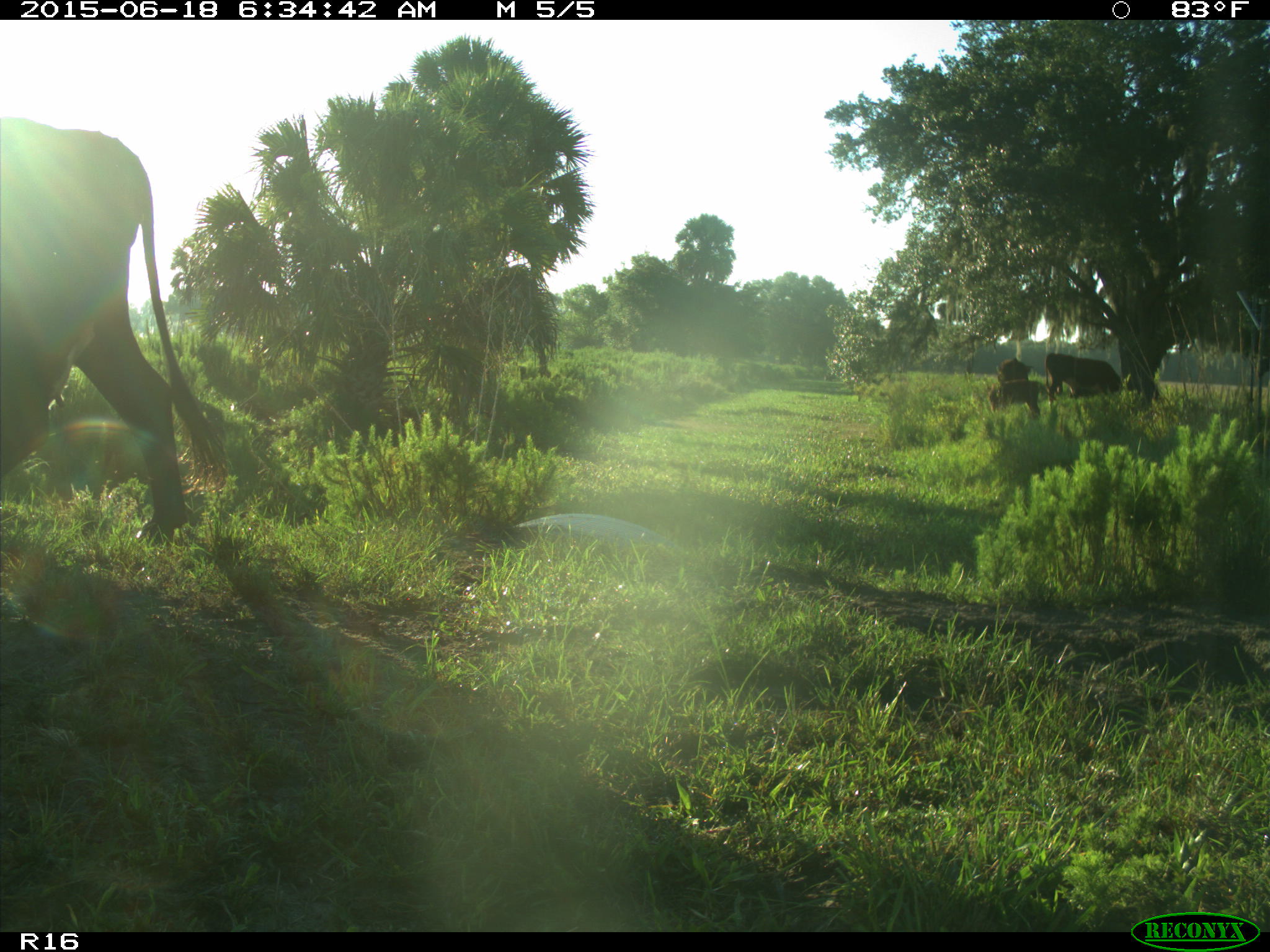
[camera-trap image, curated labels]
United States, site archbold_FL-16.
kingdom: Animalia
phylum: Chordata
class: Mammalia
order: Artiodactyla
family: Bovidae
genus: Bos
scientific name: Bos taurus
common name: domestic cow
Bos taurus (domestic cow).